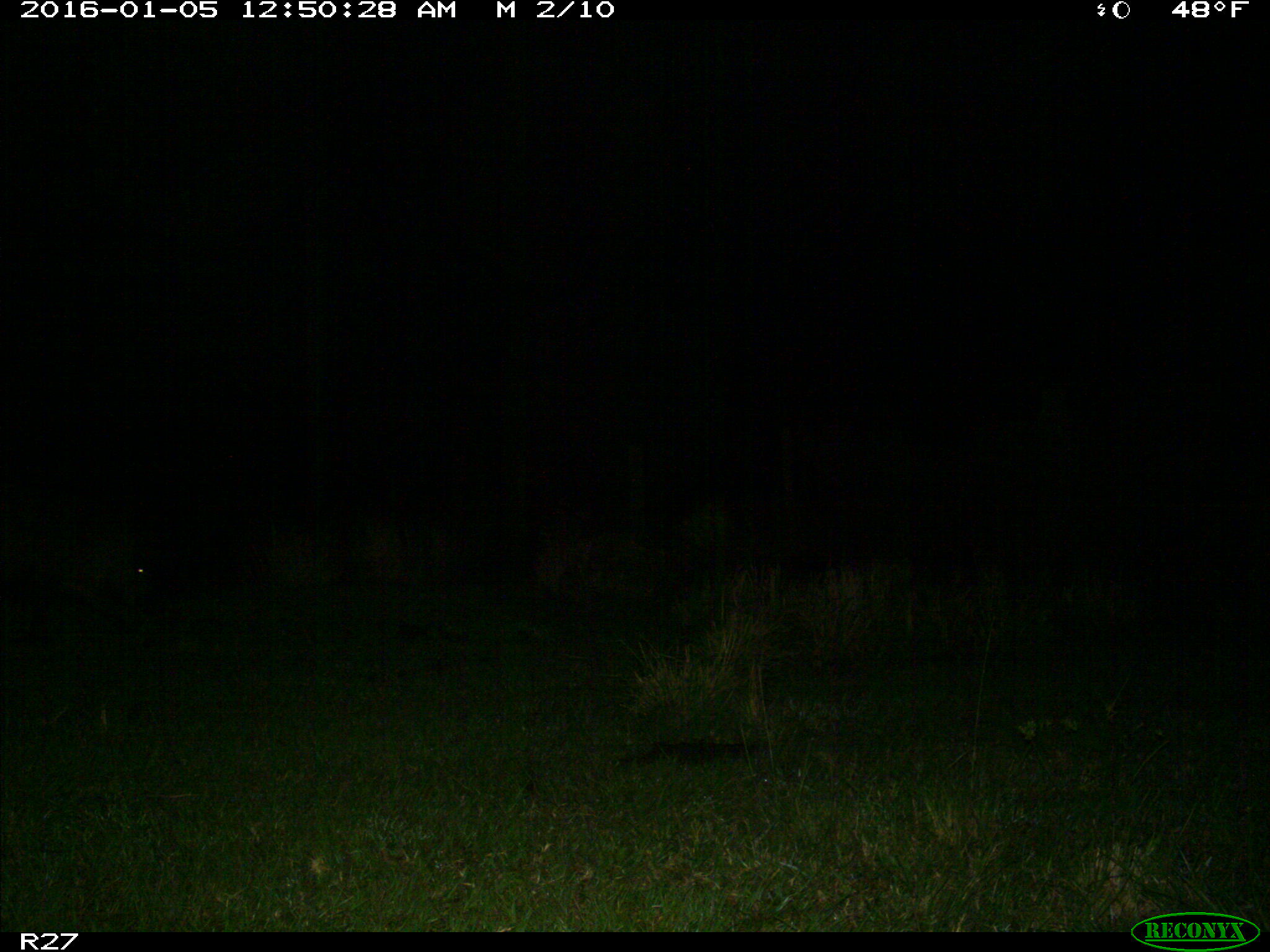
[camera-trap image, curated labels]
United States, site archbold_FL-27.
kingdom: Animalia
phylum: Chordata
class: Mammalia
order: Artiodactyla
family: Suidae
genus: Sus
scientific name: Sus scrofa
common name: wild boar